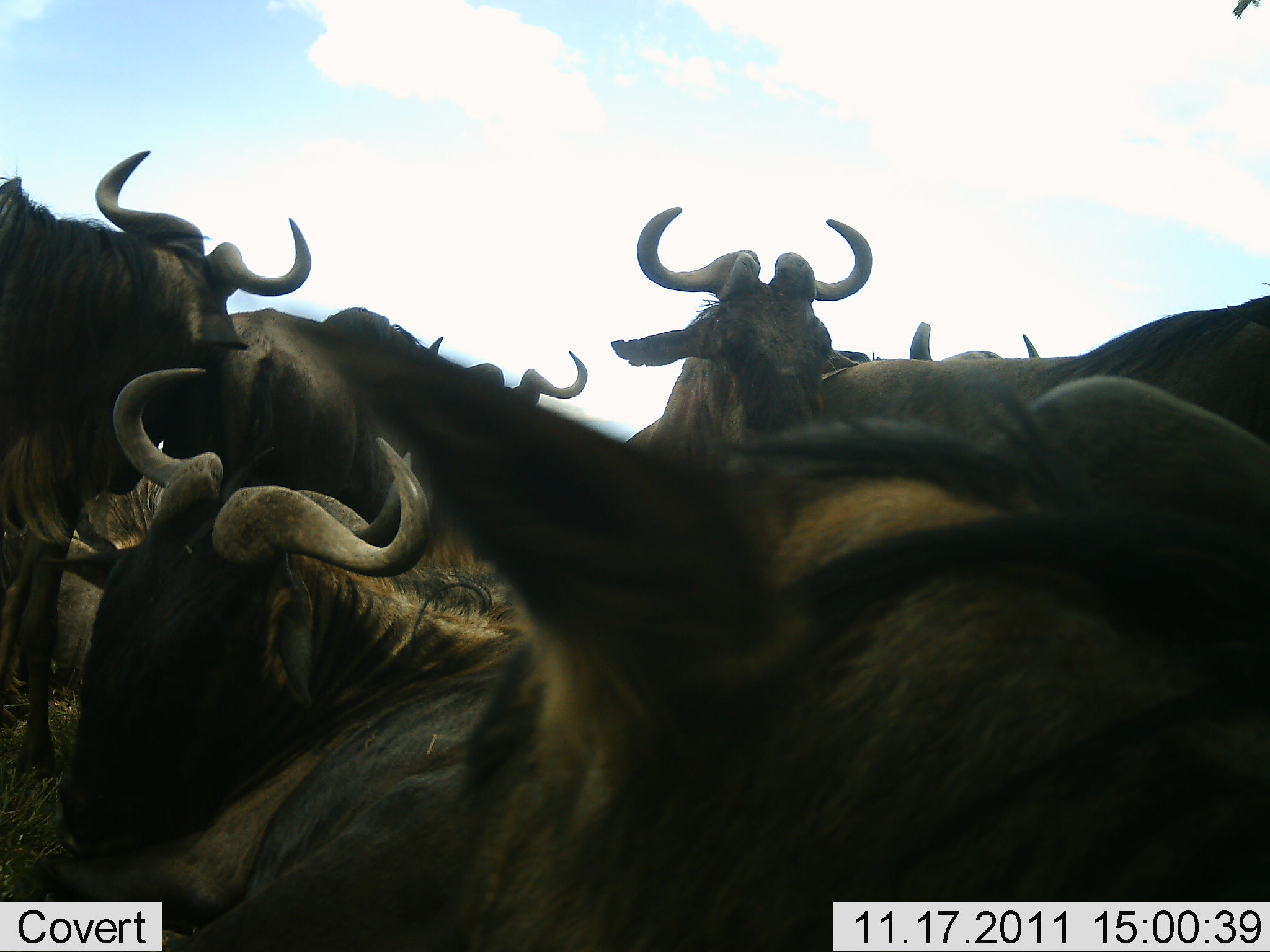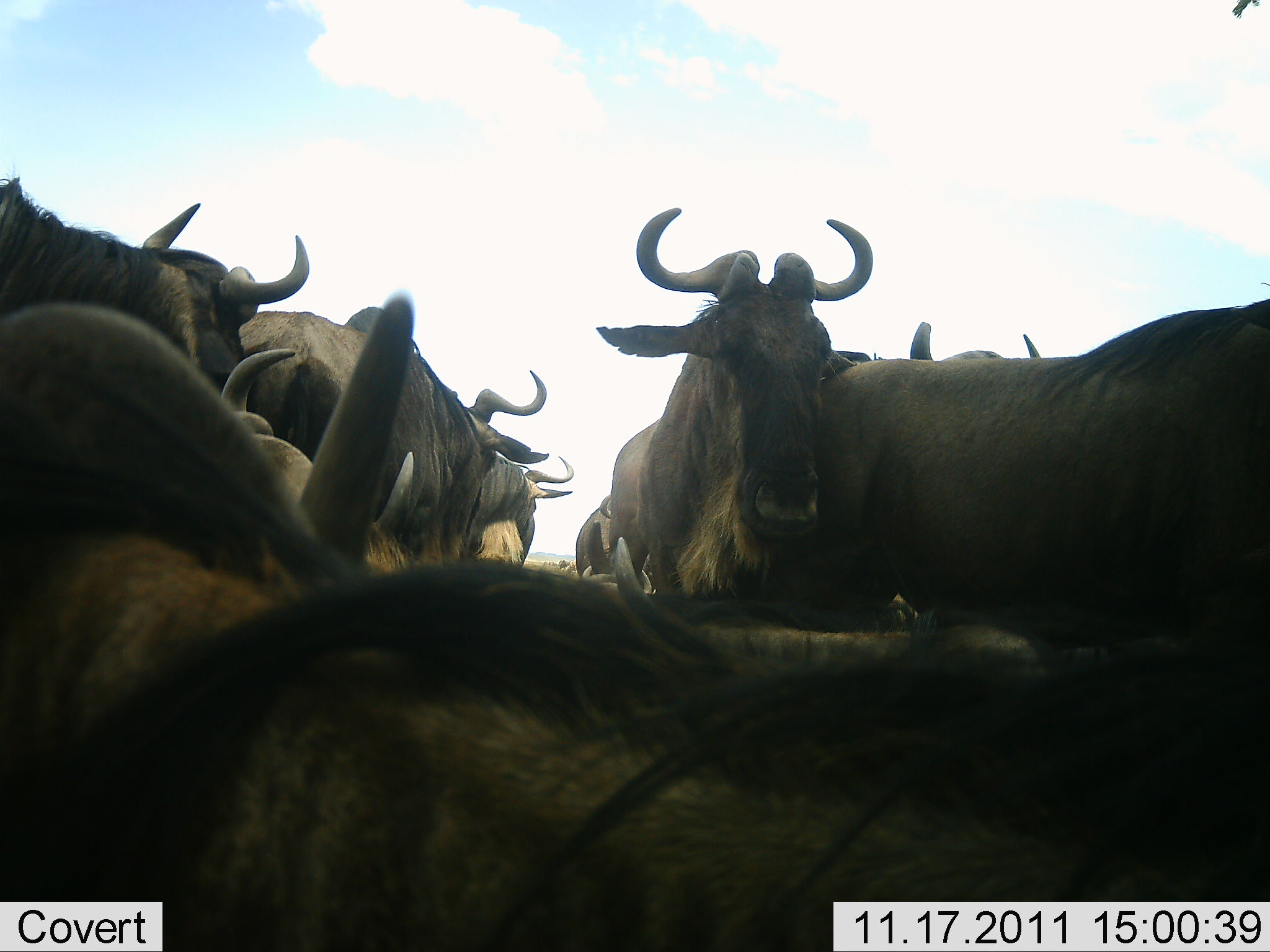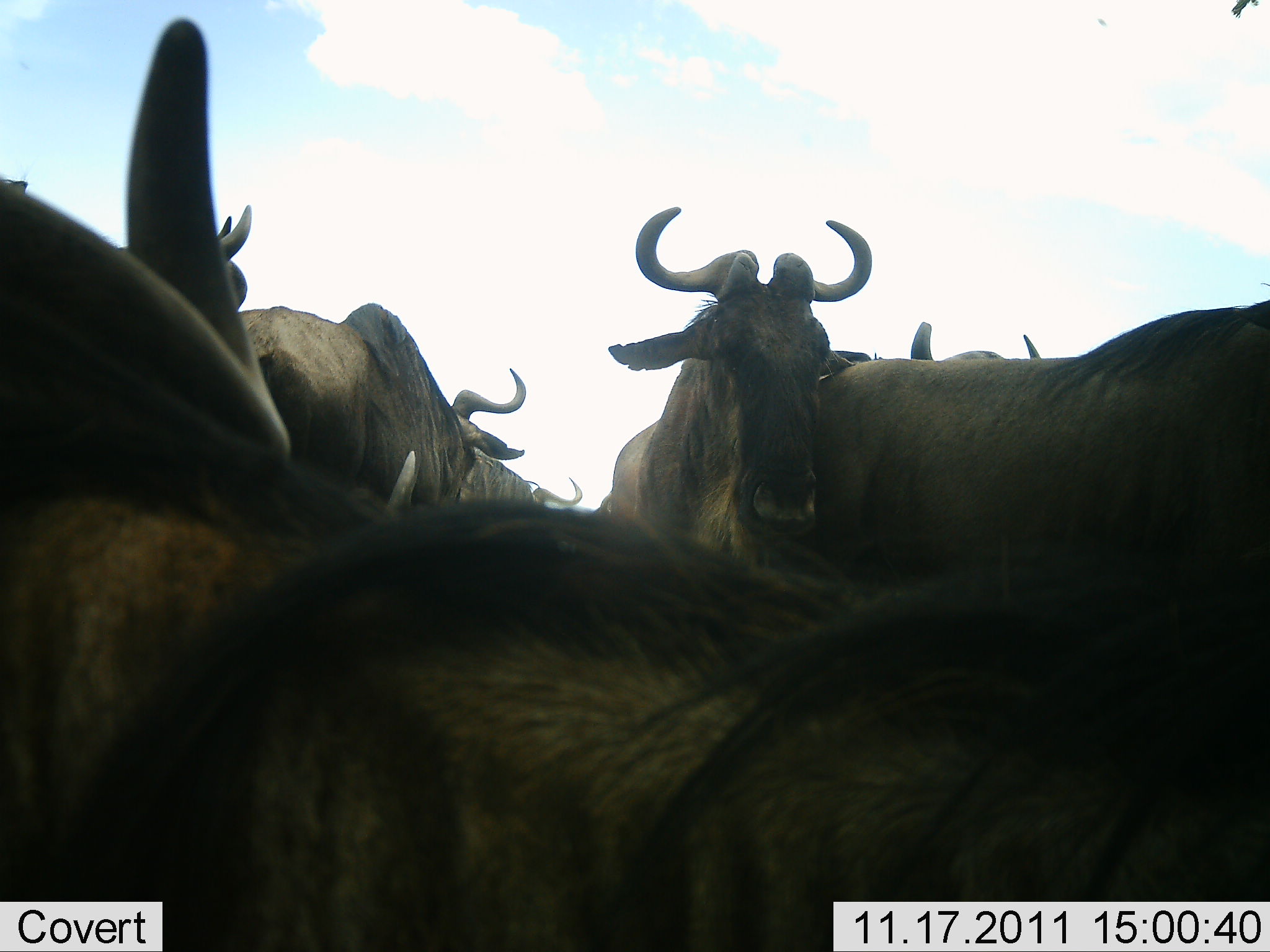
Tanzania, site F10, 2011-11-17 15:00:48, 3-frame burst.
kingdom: Animalia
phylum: Chordata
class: Mammalia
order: Artiodactyla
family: Bovidae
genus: Connochaetes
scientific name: Connochaetes taurinus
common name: blue wildebeest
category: wildebeest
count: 8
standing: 79%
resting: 43%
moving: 7%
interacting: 36%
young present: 0%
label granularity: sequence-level